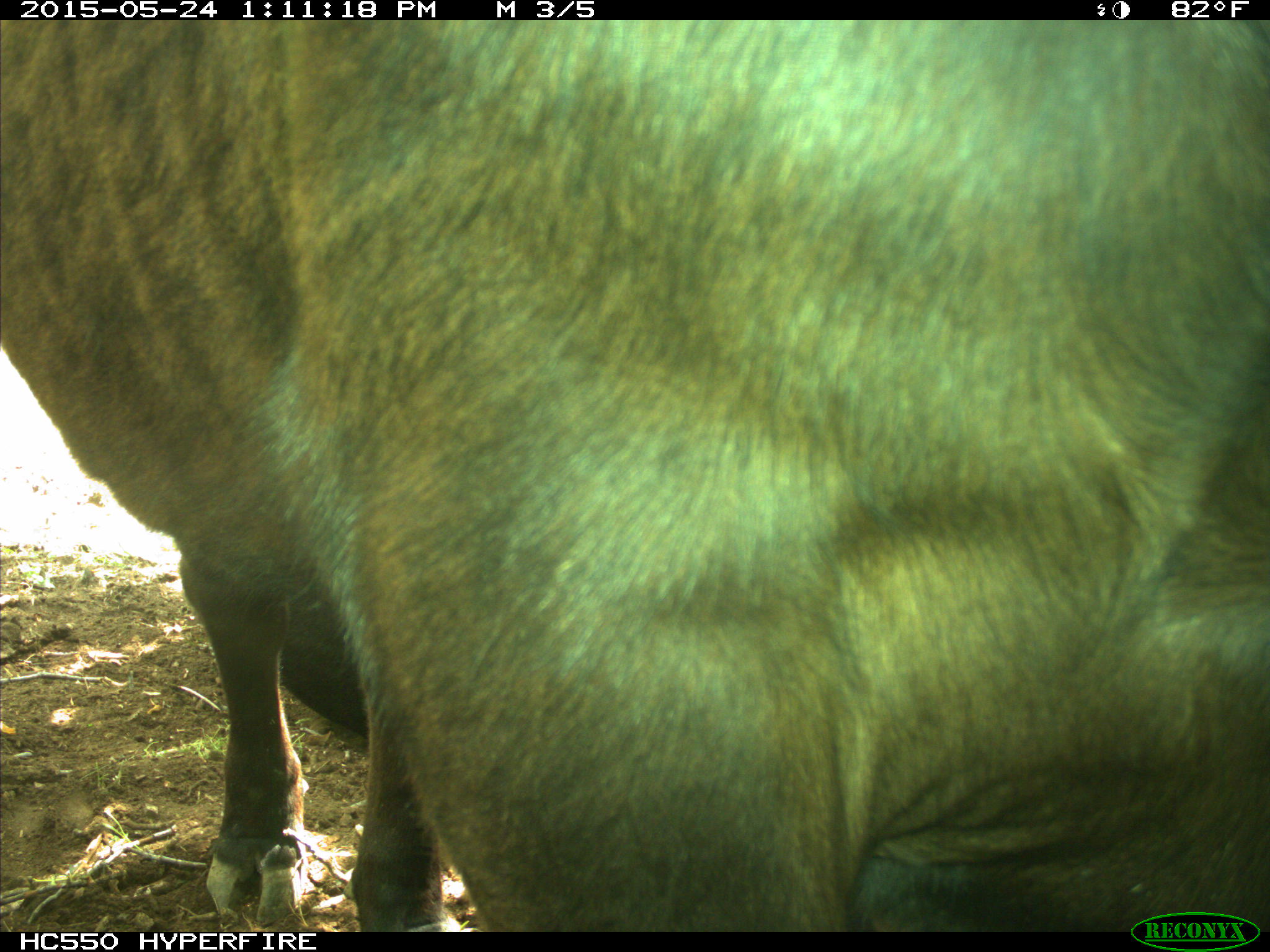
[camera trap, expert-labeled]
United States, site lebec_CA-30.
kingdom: Animalia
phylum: Chordata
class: Mammalia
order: Artiodactyla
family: Bovidae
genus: Bos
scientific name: Bos taurus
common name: domestic cow